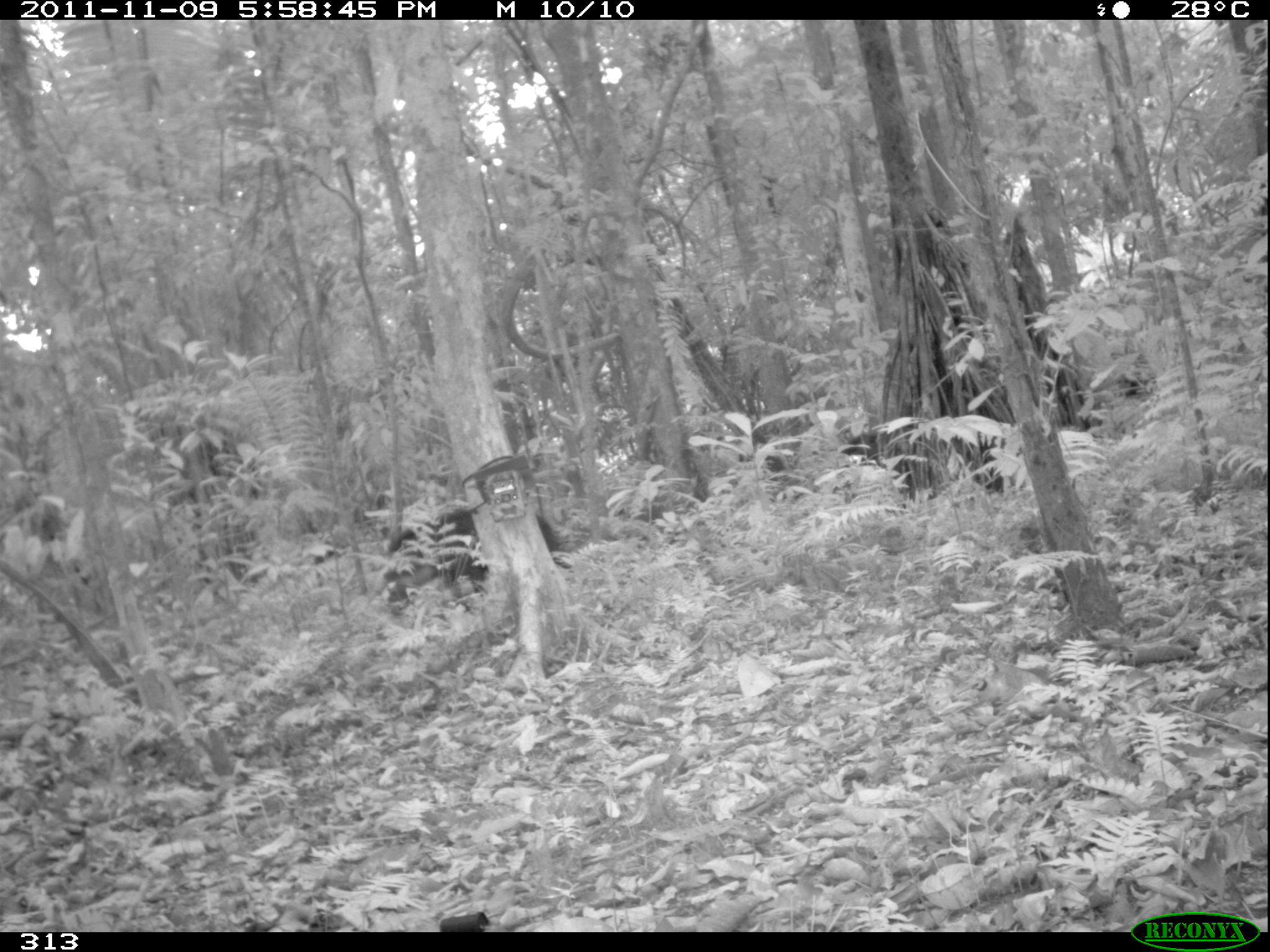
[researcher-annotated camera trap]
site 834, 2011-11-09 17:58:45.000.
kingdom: Animalia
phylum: Chordata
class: Mammalia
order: Artiodactyla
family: Tayassuidae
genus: Tayassu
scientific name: Tayassu pecari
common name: white-lipped peccary